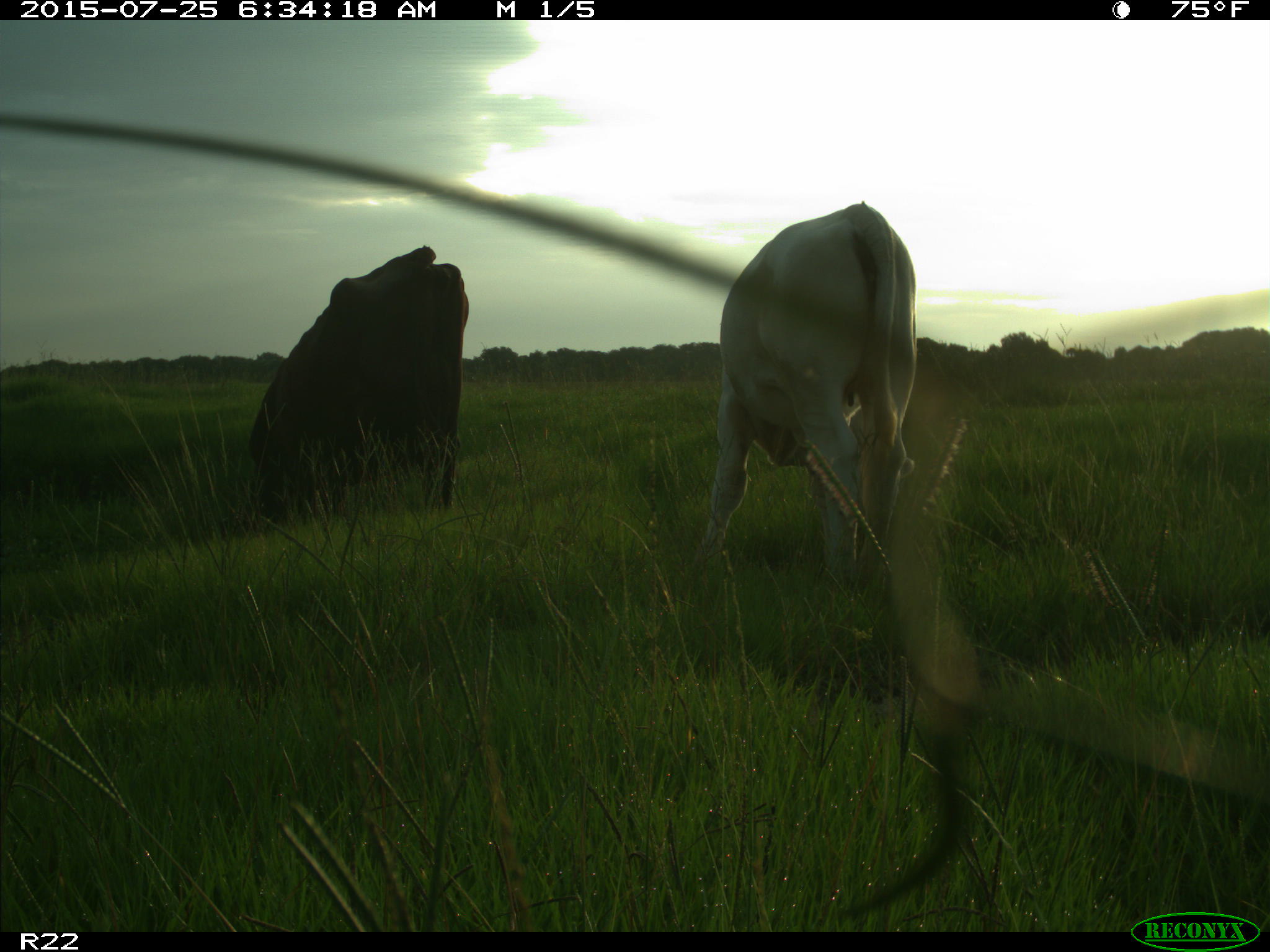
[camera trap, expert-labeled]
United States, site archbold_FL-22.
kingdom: Animalia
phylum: Chordata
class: Mammalia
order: Artiodactyla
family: Bovidae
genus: Bos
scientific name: Bos taurus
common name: domestic cow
Bos taurus (domestic cow).